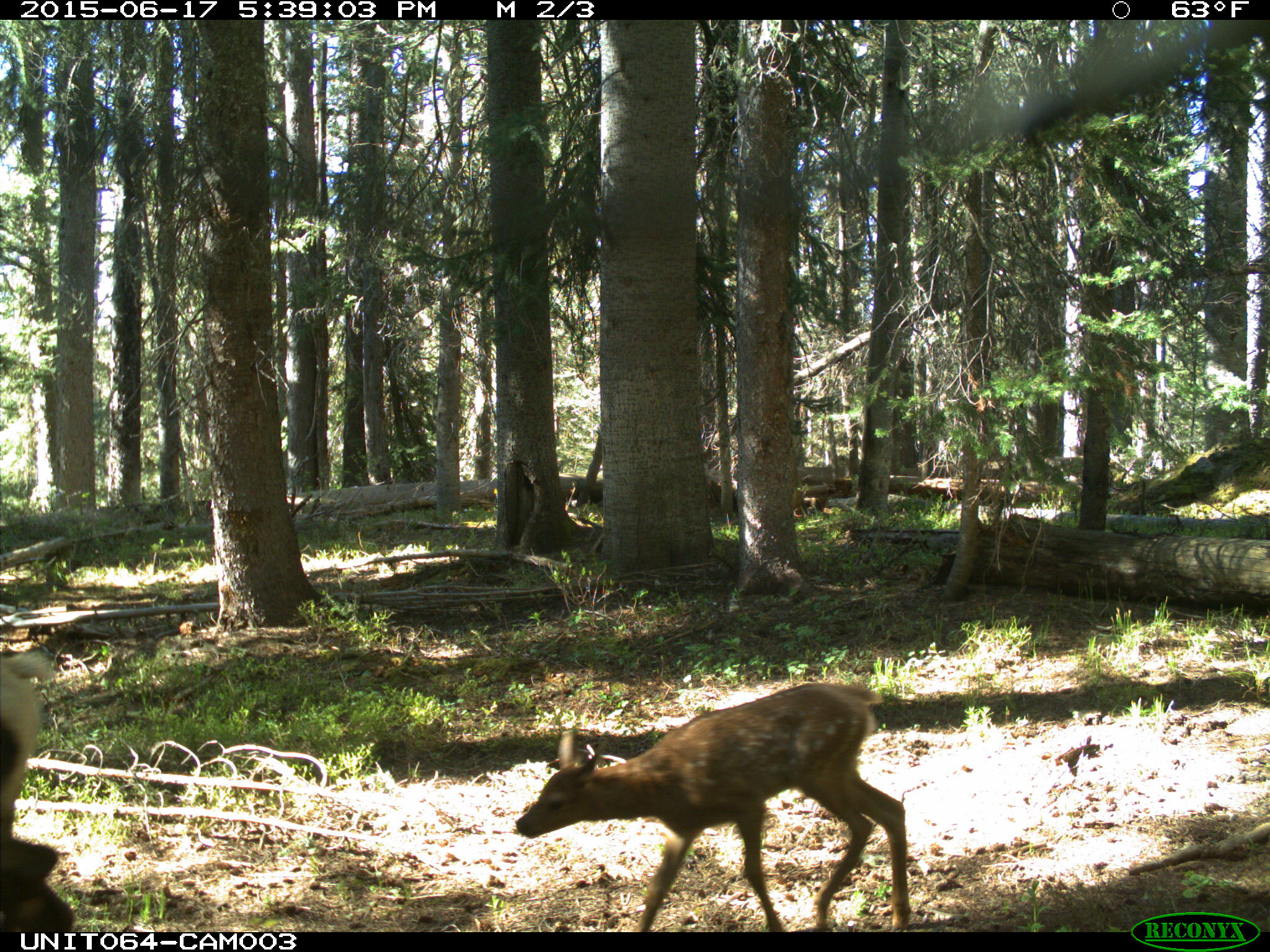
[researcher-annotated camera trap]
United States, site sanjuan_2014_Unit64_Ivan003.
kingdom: Animalia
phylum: Chordata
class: Mammalia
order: Artiodactyla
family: Cervidae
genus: Cervus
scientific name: Cervus elaphus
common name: red deer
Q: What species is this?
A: Cervus elaphus (red deer).